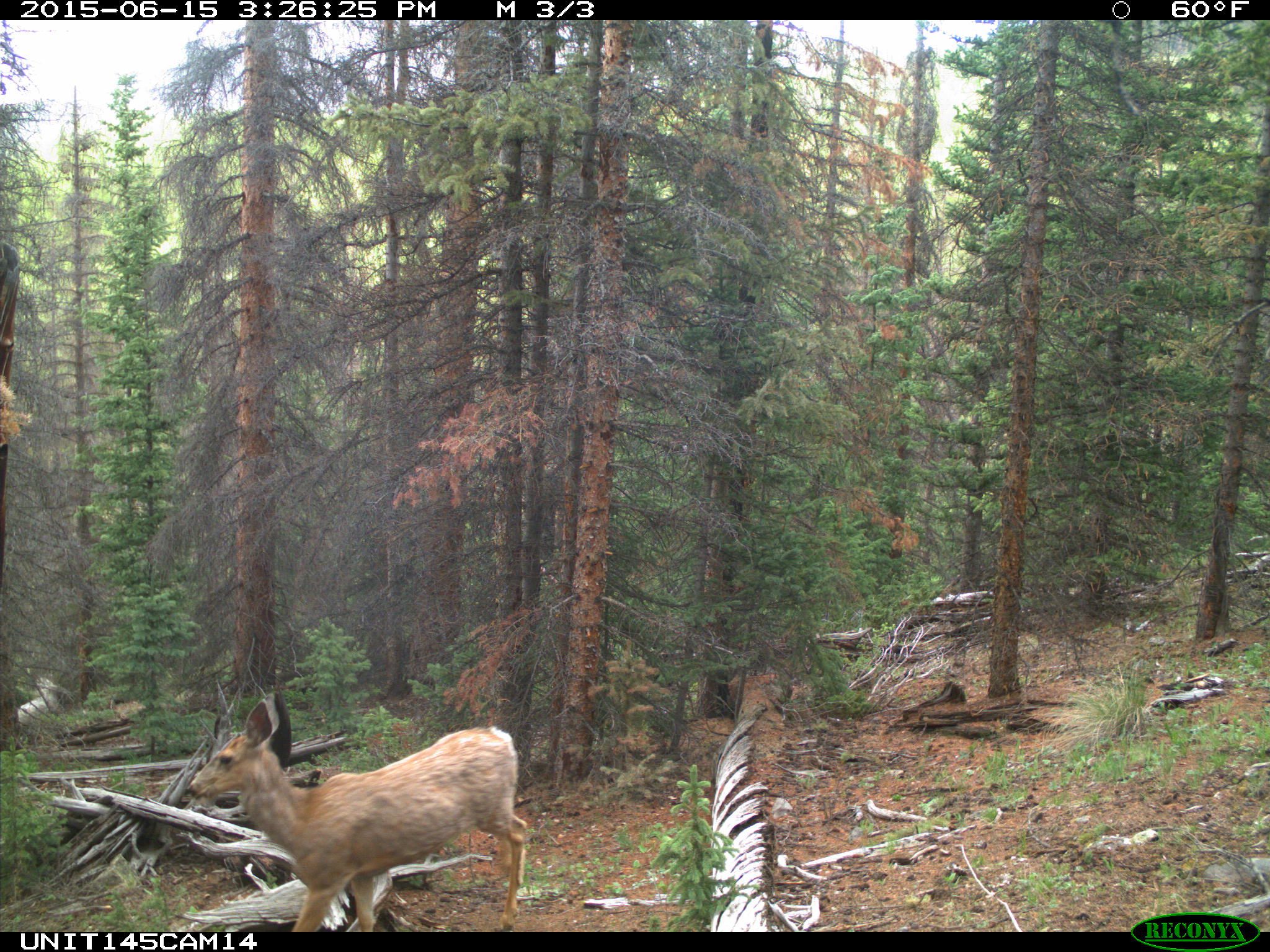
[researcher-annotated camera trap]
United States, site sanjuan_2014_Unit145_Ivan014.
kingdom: Animalia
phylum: Chordata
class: Mammalia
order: Artiodactyla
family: Cervidae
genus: Odocoileus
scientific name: Odocoileus hemionus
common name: mule deer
Odocoileus hemionus (mule deer).